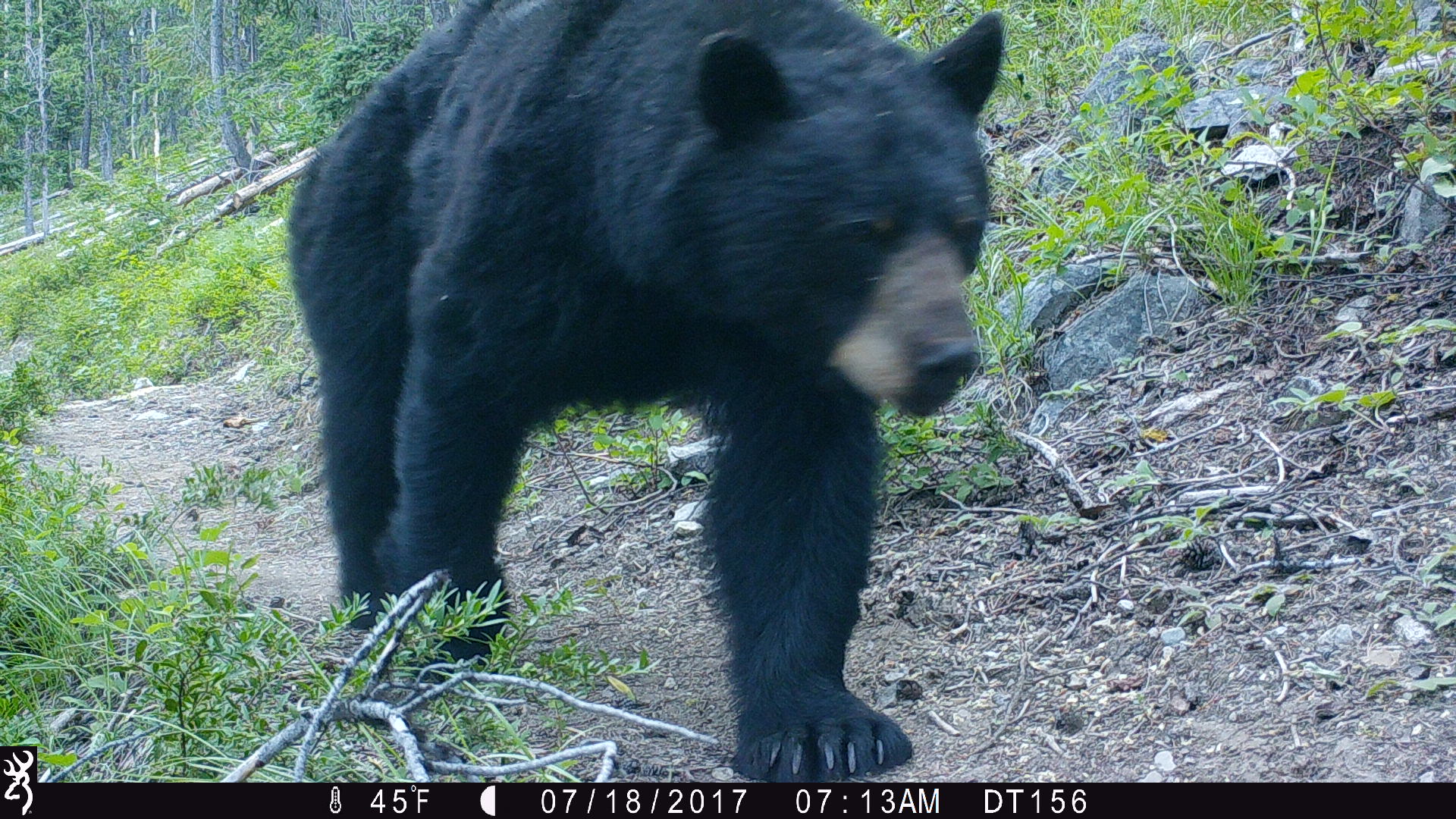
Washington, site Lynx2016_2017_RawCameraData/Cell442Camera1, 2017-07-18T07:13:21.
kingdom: Animalia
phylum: Chordata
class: Mammalia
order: Carnivora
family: Ursidae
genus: Ursus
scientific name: Ursus americanus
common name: american black bear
Ursus americanus (american black bear). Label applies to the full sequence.